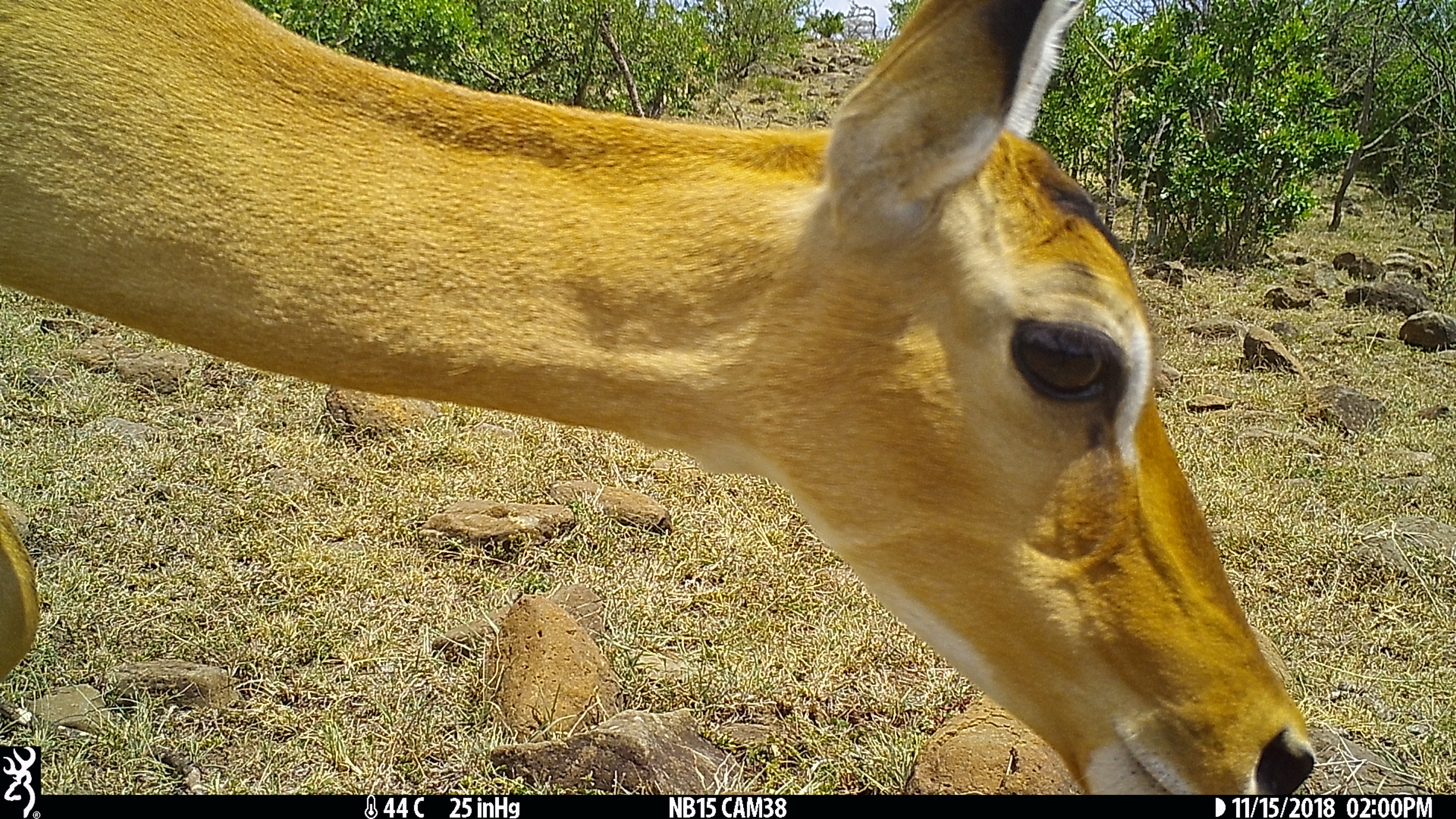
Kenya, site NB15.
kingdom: Animalia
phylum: Chordata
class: Mammalia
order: Artiodactyla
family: Bovidae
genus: Aepyceros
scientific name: Aepyceros melampus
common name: impala